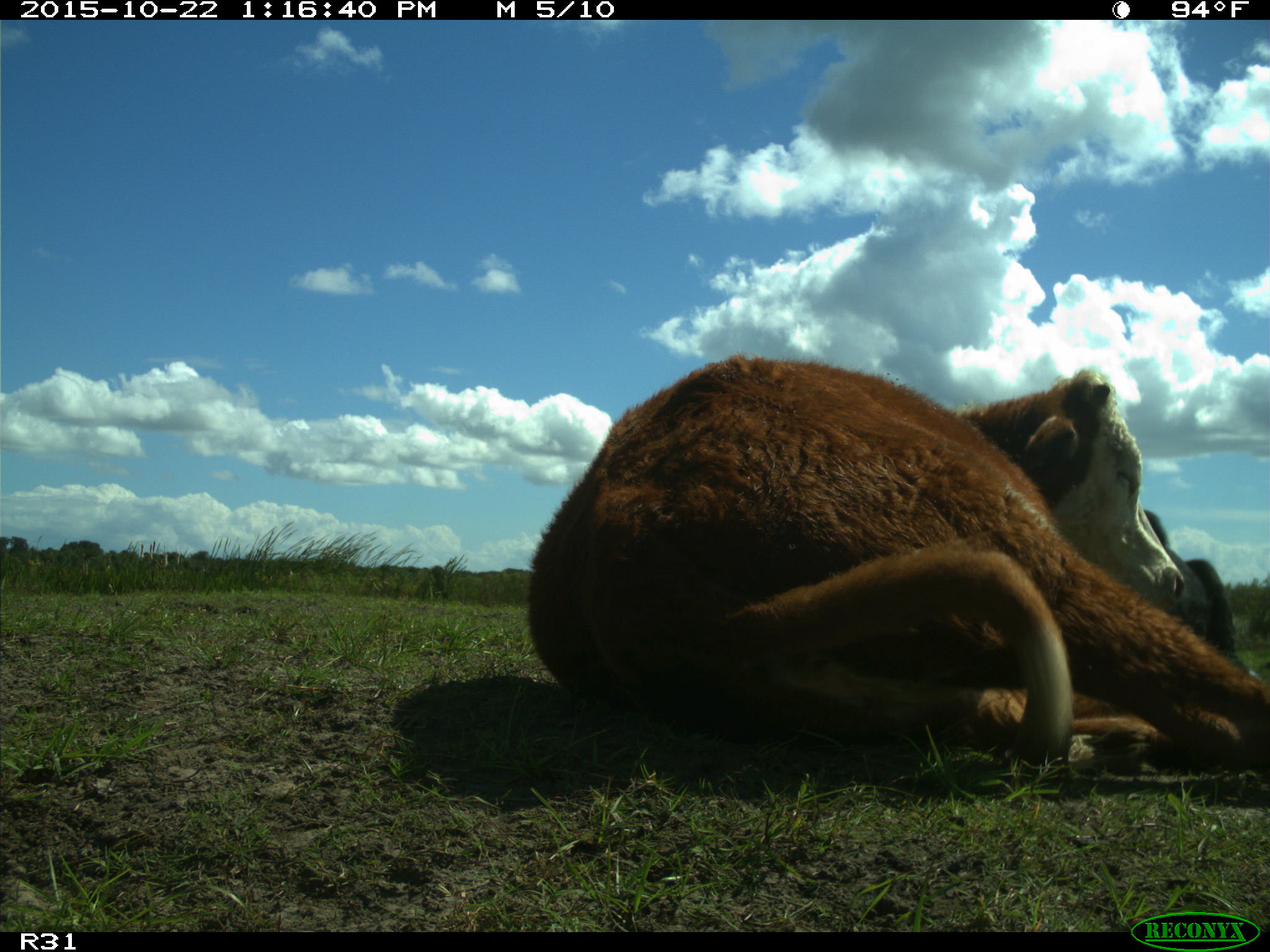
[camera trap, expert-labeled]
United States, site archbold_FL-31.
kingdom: Animalia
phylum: Chordata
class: Mammalia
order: Artiodactyla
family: Bovidae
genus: Bos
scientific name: Bos taurus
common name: domestic cow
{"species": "Bos taurus (domestic cow)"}